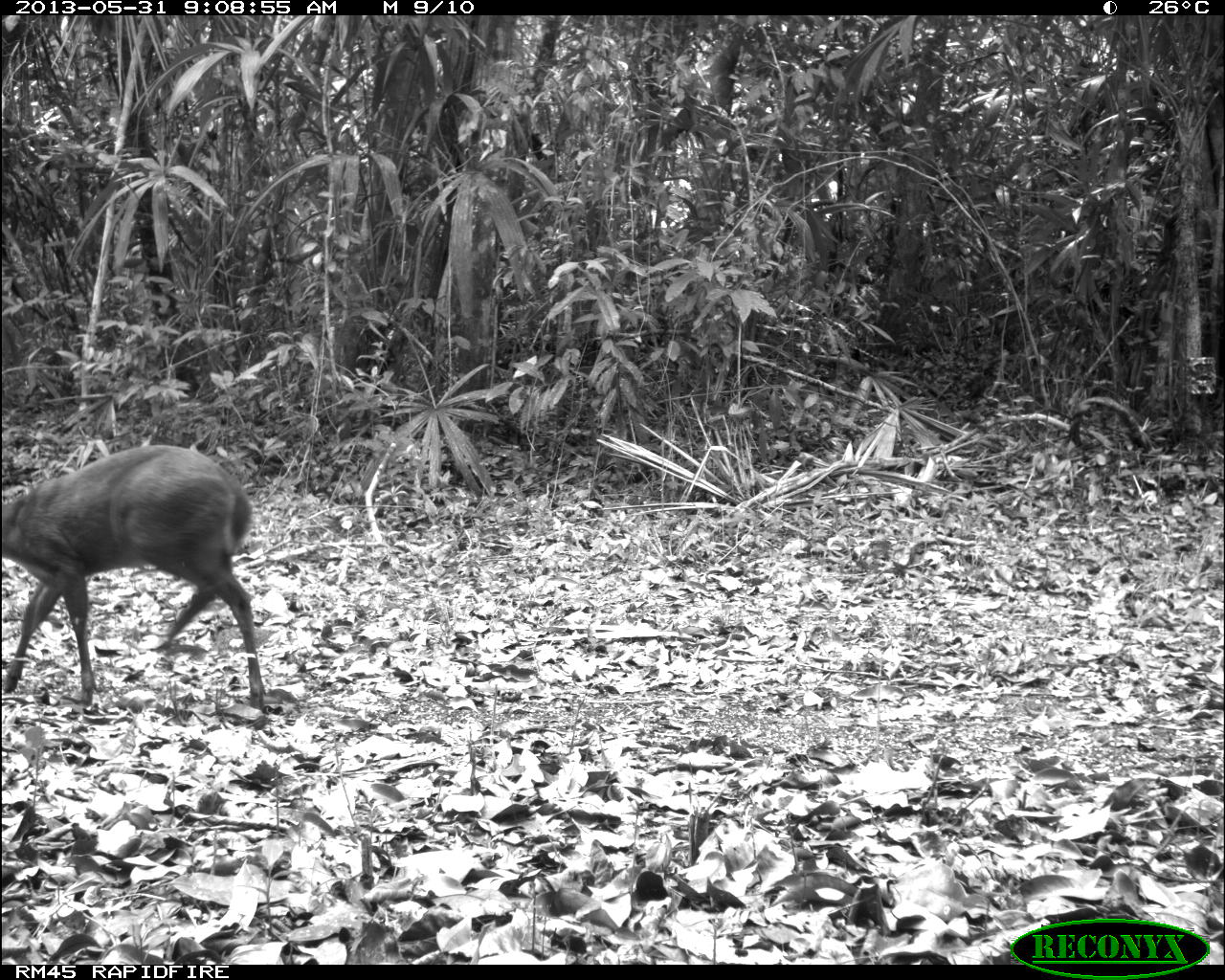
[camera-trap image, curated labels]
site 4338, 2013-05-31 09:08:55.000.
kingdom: Animalia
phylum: Chordata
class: Mammalia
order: Artiodactyla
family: Cervidae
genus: Mazama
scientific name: Mazama temama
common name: central american red brocket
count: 1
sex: female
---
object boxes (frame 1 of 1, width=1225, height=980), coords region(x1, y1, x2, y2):
mazama temama: region(1, 442, 266, 711)